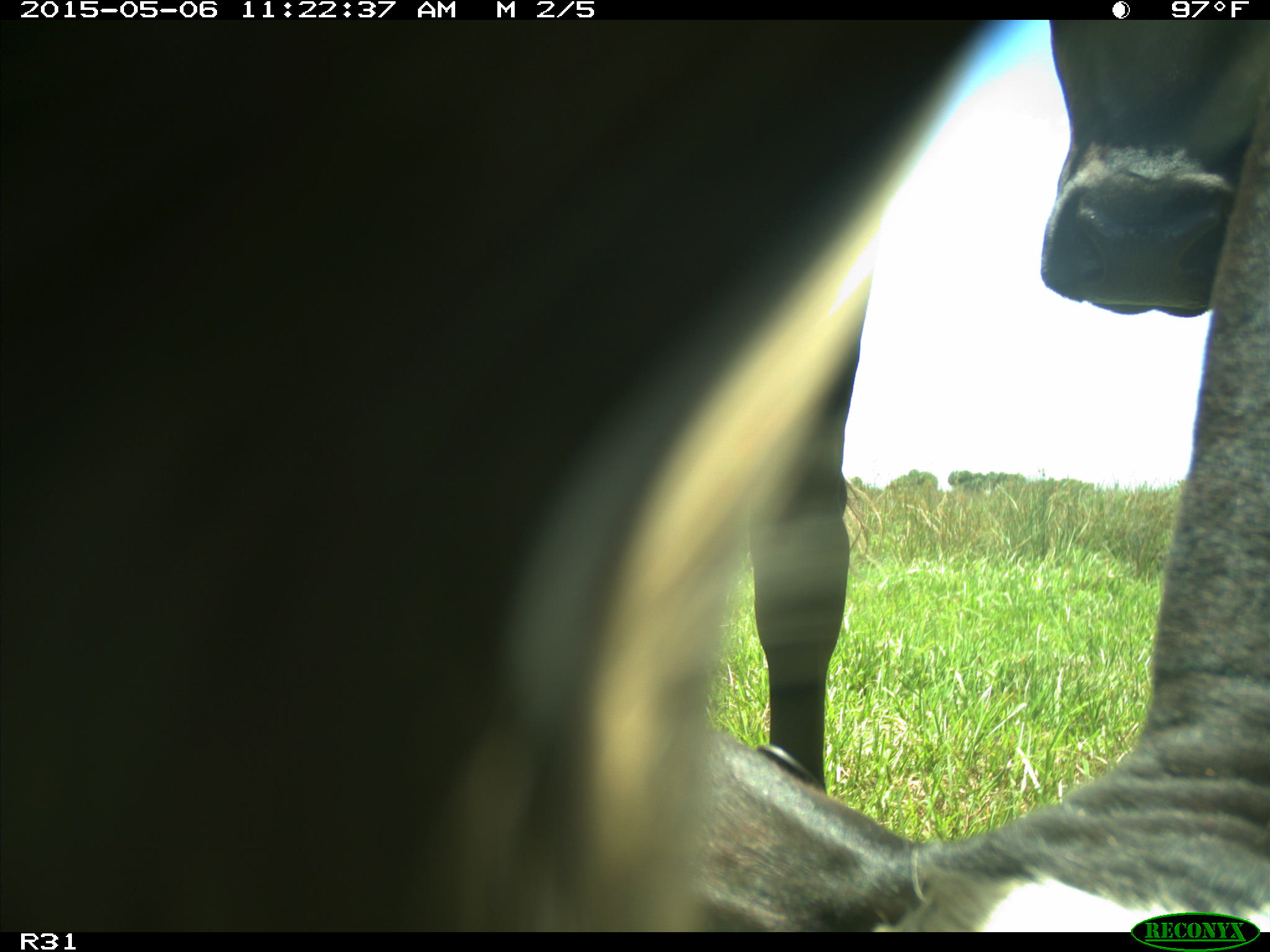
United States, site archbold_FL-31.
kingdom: Animalia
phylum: Chordata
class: Mammalia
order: Artiodactyla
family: Bovidae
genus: Bos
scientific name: Bos taurus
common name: domestic cow